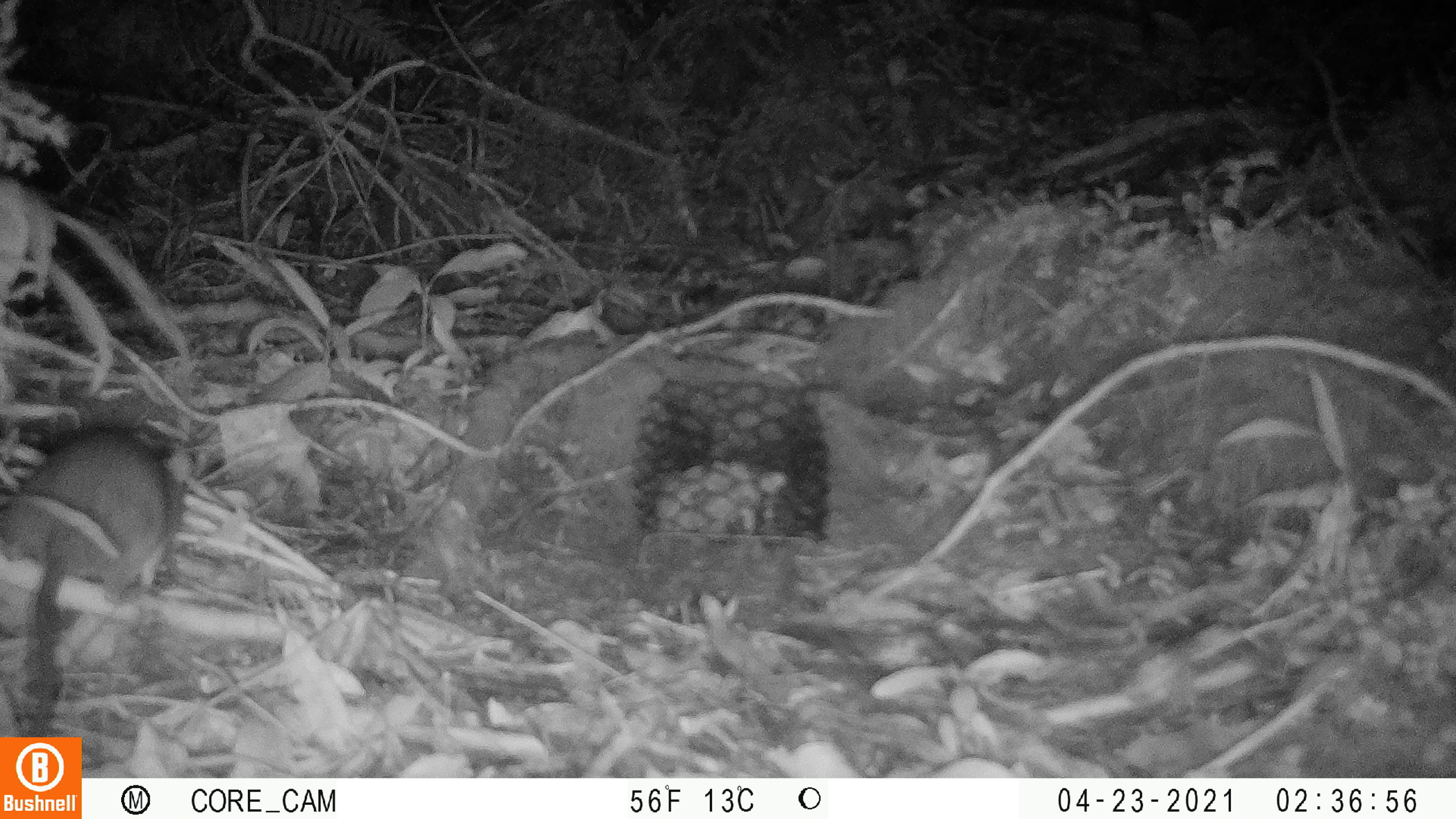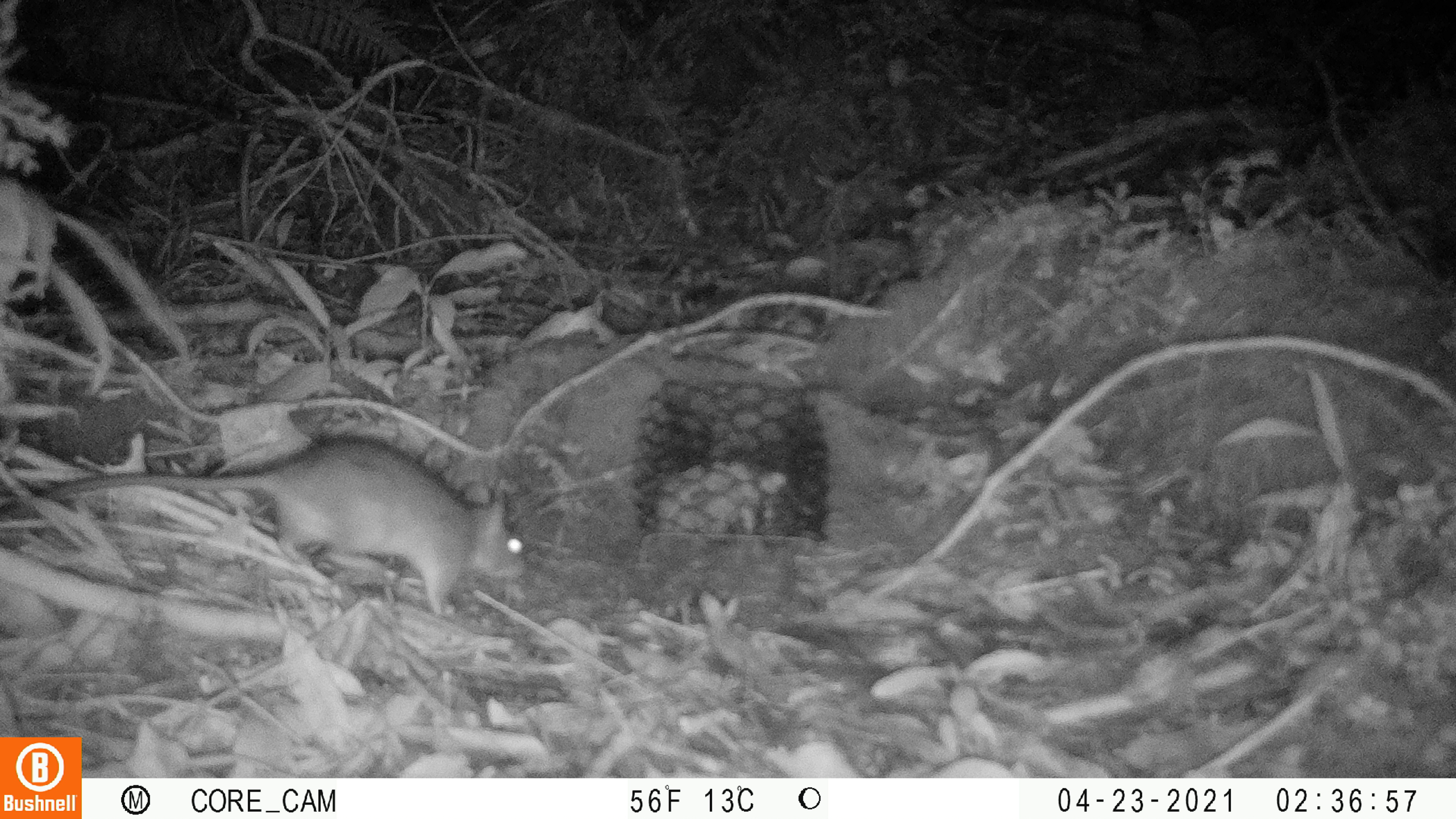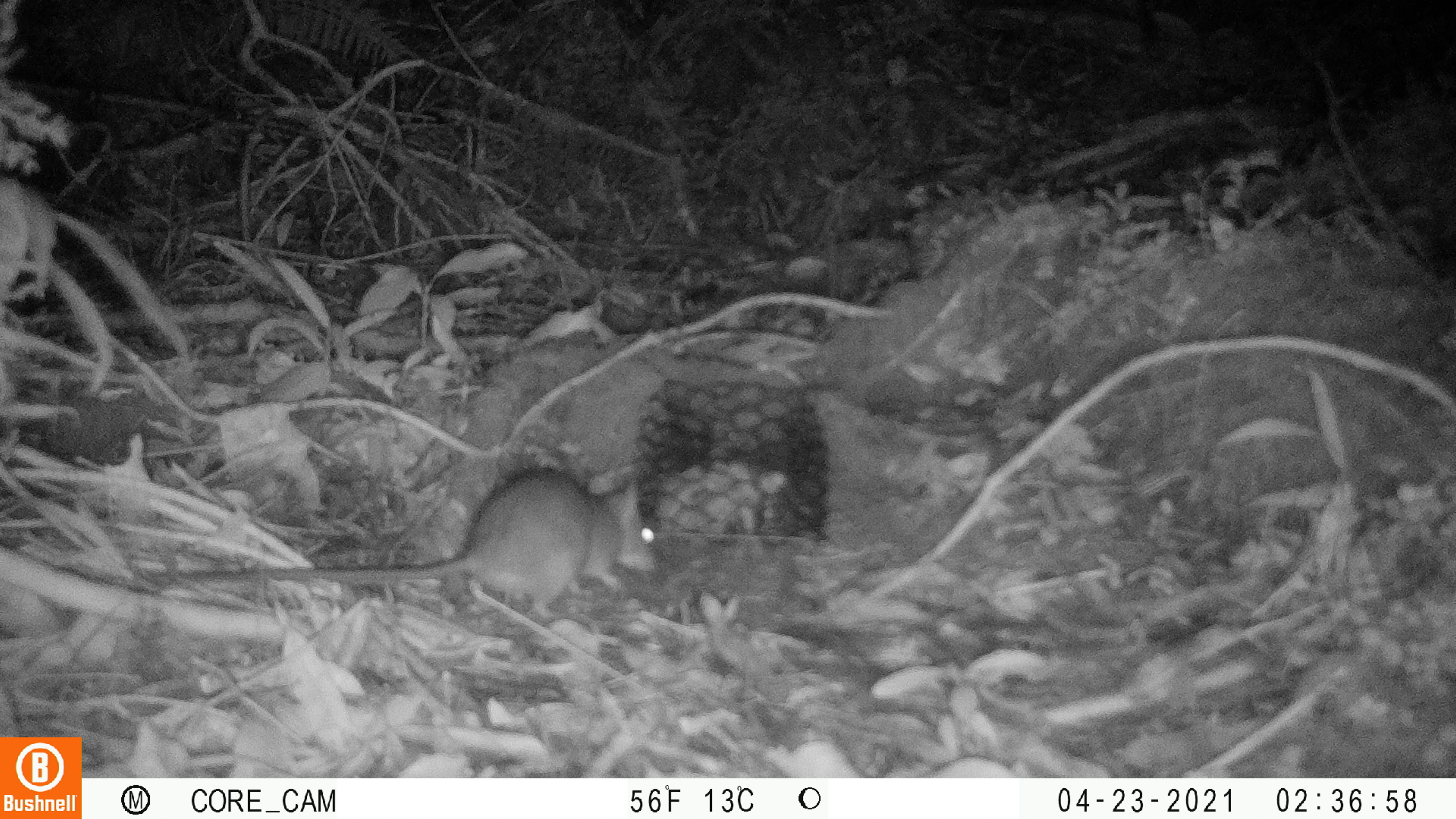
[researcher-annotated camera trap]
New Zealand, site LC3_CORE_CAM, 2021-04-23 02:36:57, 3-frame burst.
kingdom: Animalia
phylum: Chordata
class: Mammalia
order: Rodentia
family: Muridae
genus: Rattus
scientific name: Rattus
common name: rat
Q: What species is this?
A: Rat (Rattus).